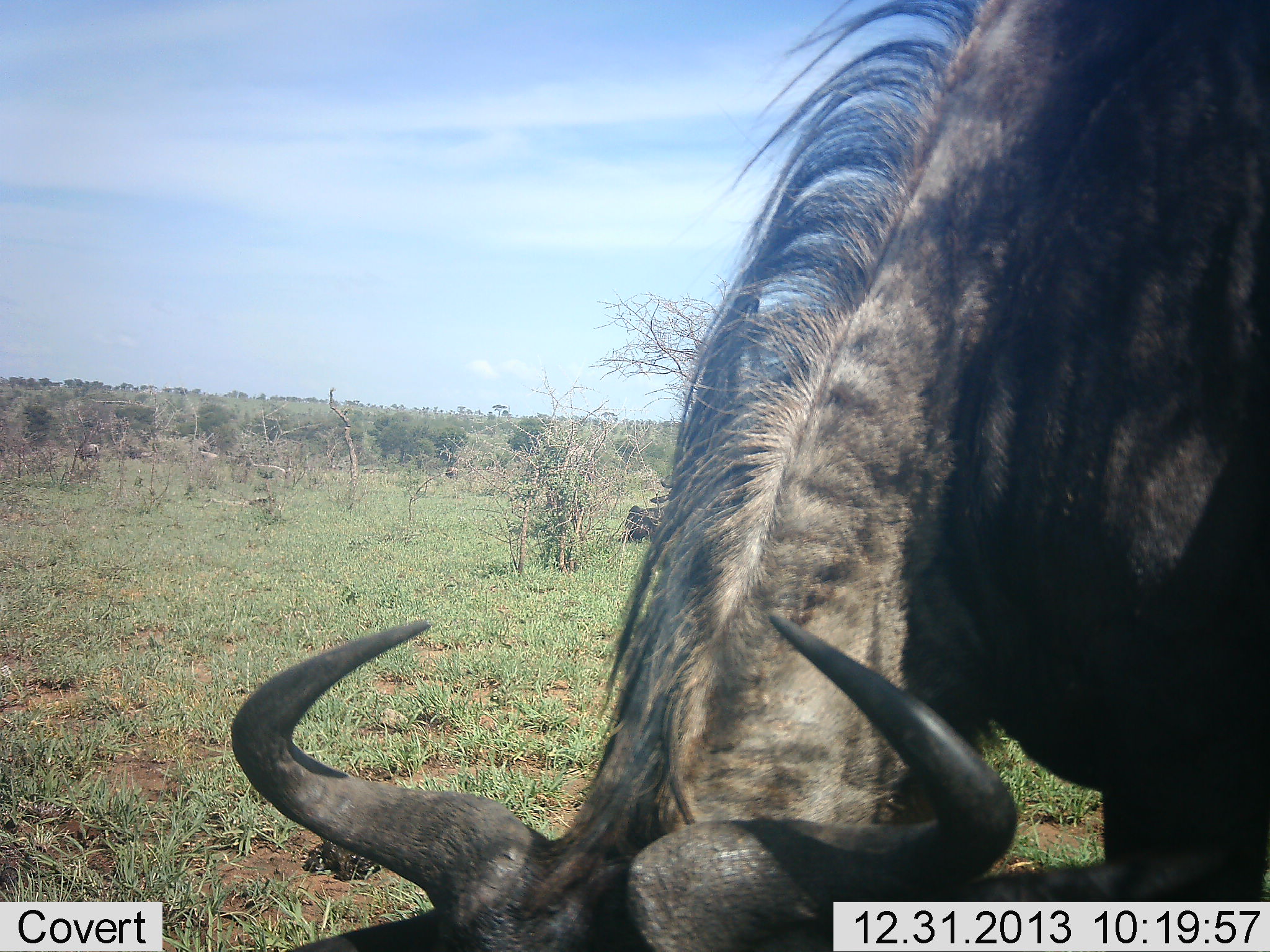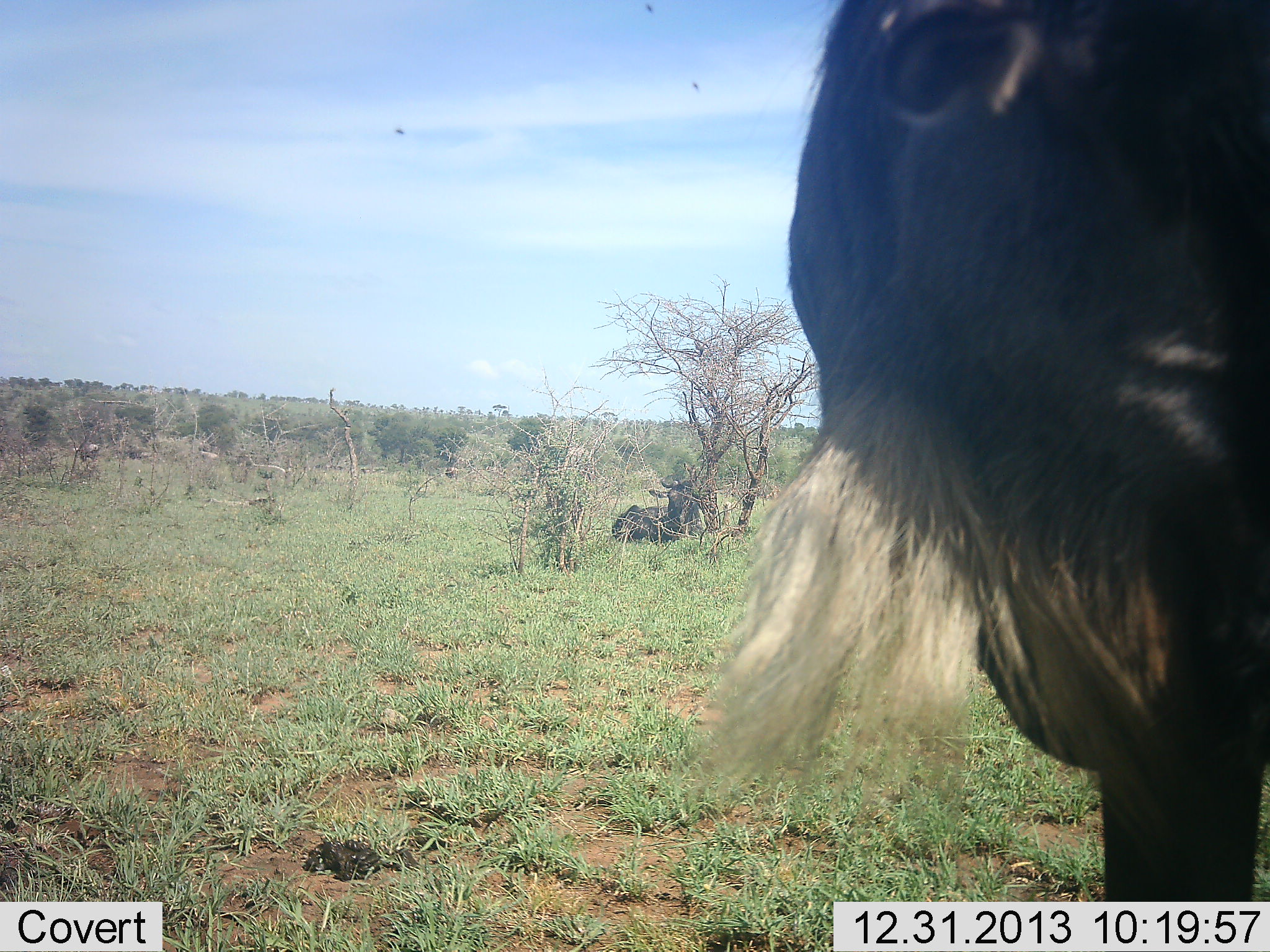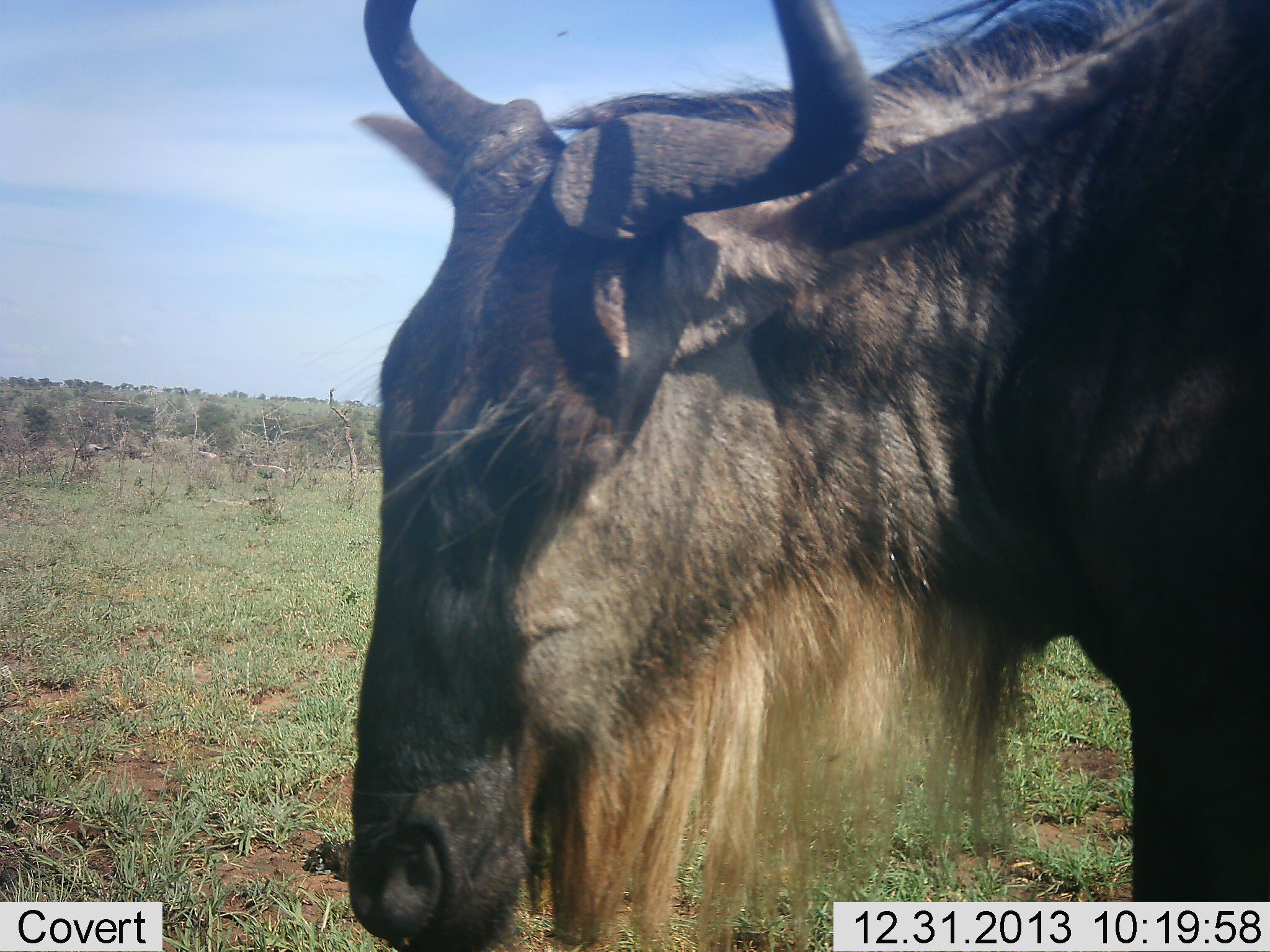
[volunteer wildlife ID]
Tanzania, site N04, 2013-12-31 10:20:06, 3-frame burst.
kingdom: Animalia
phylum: Chordata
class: Mammalia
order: Artiodactyla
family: Bovidae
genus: Connochaetes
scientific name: Connochaetes taurinus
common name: blue wildebeest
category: wildebeest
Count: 2.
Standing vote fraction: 80%.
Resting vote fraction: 70%.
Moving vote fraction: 20%.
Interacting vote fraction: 0%.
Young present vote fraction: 0%.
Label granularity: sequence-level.